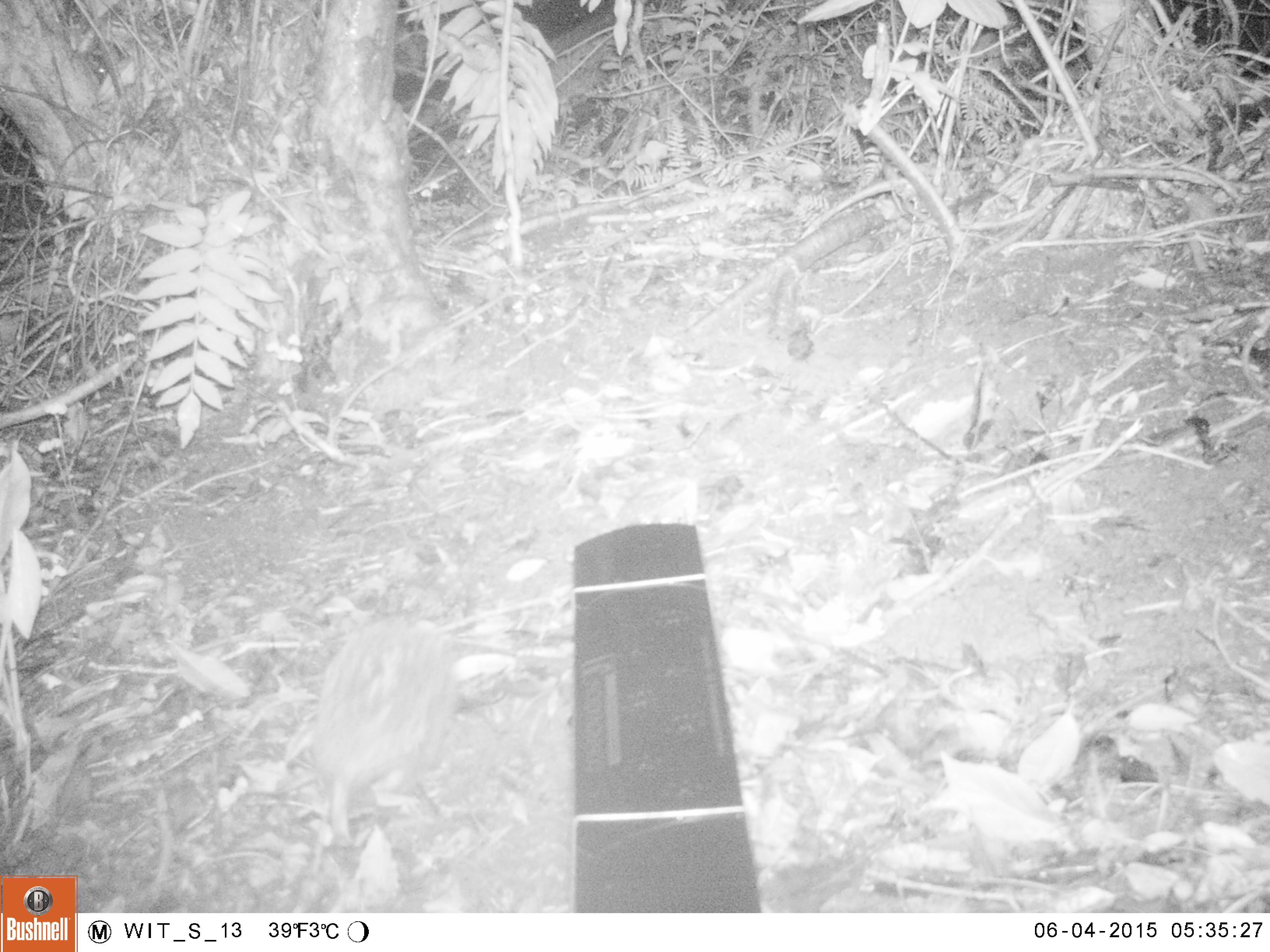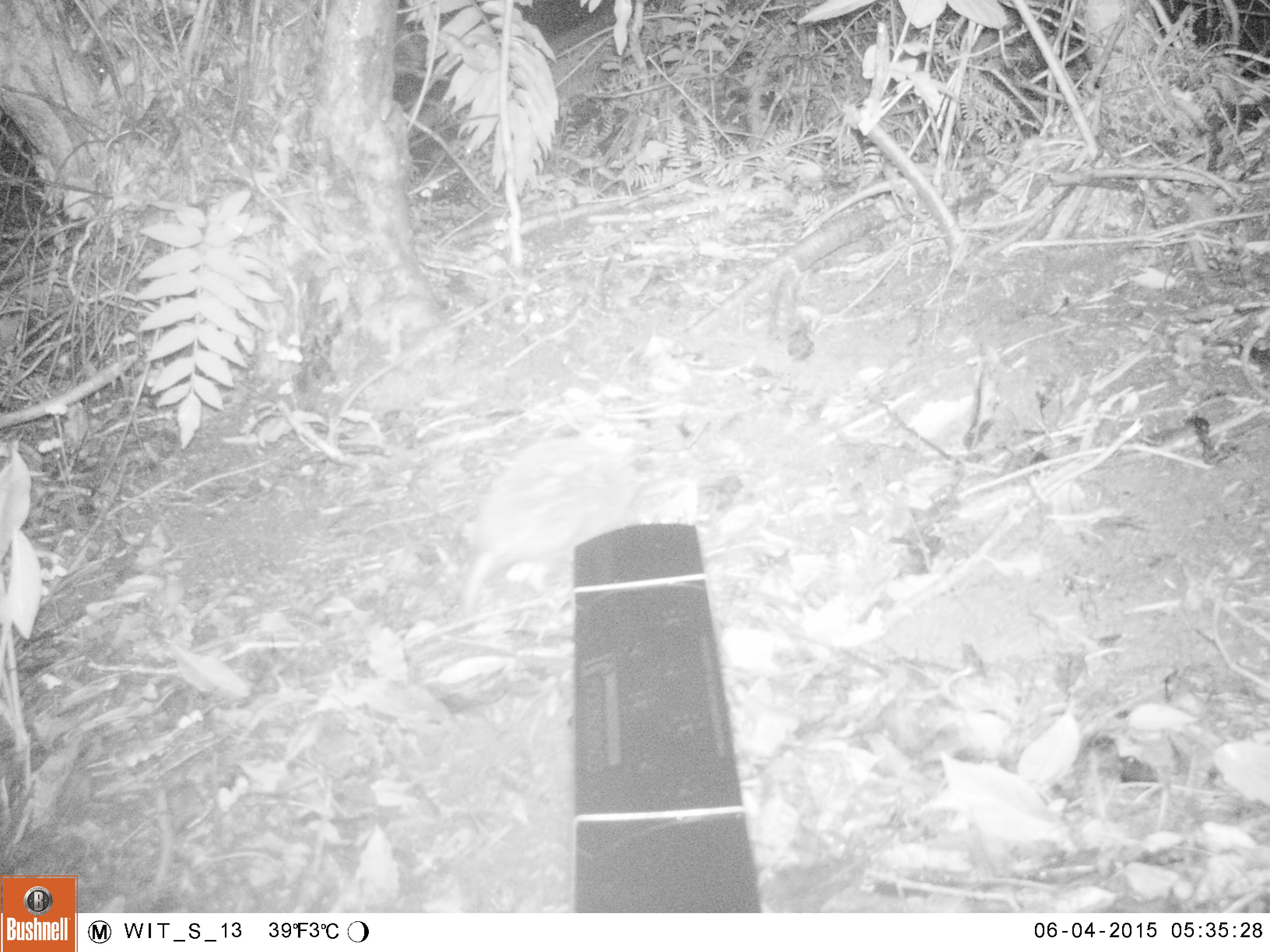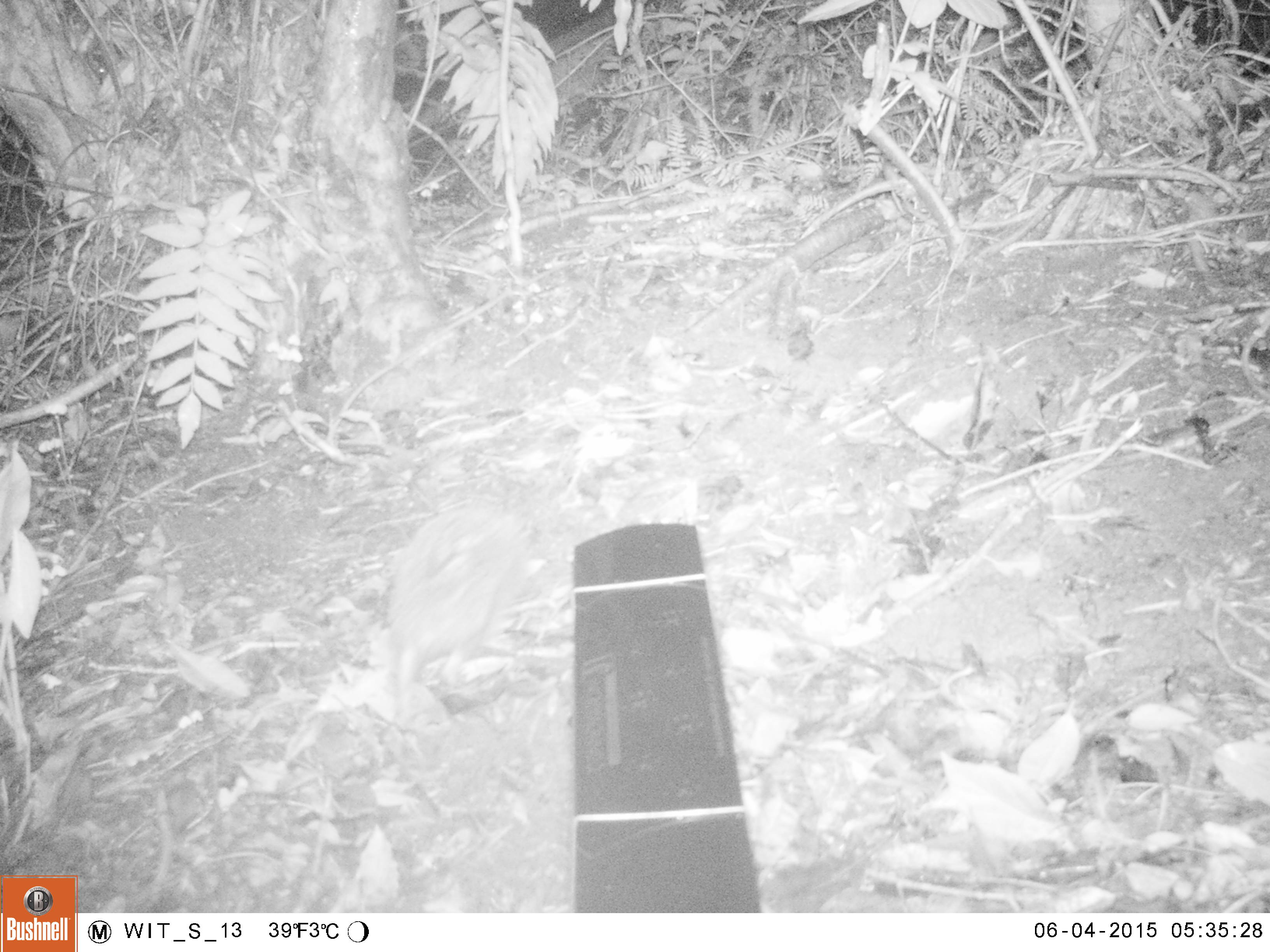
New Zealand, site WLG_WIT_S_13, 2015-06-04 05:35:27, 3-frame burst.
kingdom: Animalia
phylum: Chordata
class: Mammalia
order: Eulipotyphla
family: Erinaceidae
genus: Erinaceus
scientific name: Erinaceus europaeus europaeus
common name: european hedgehog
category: hedgehog